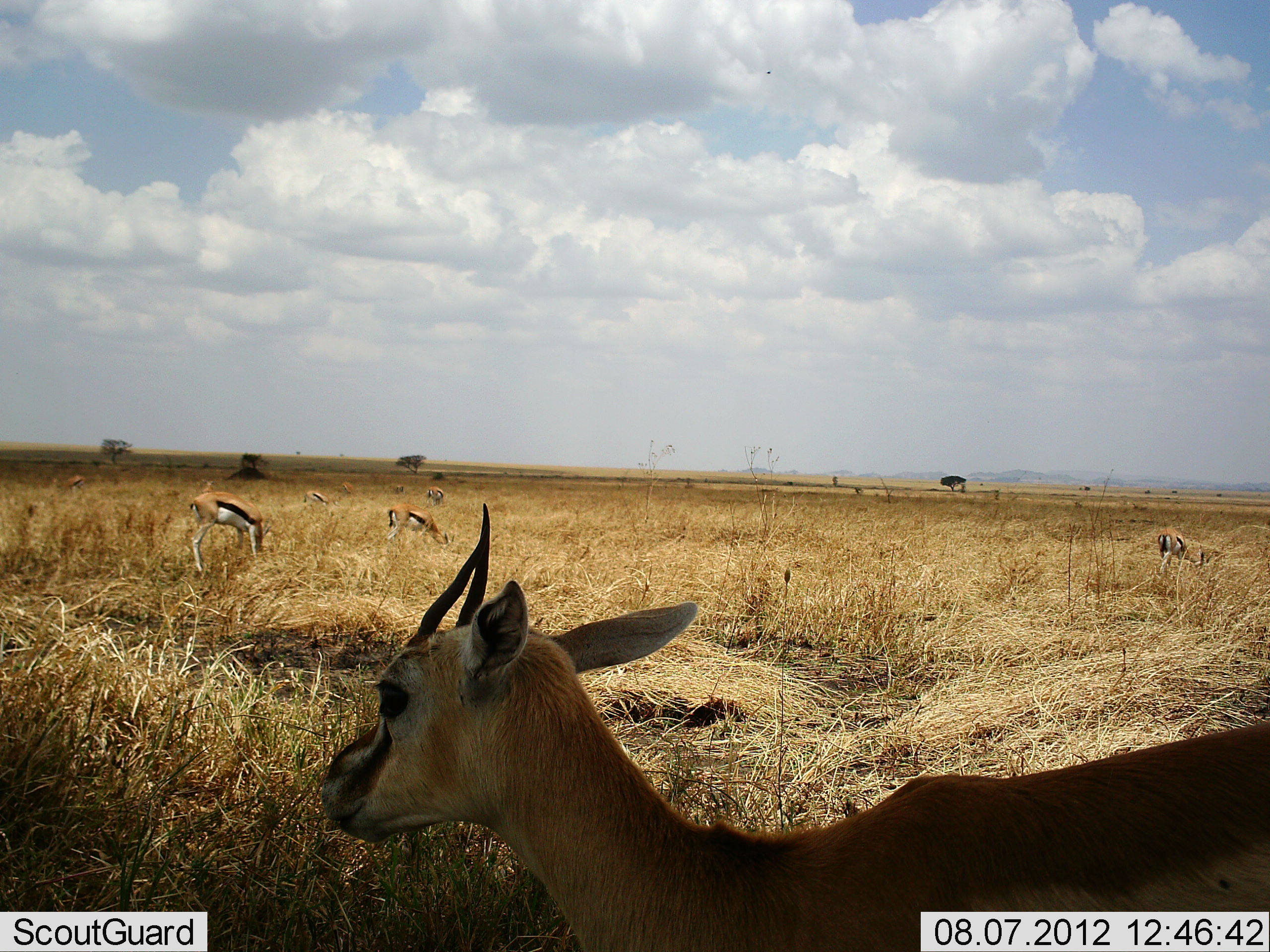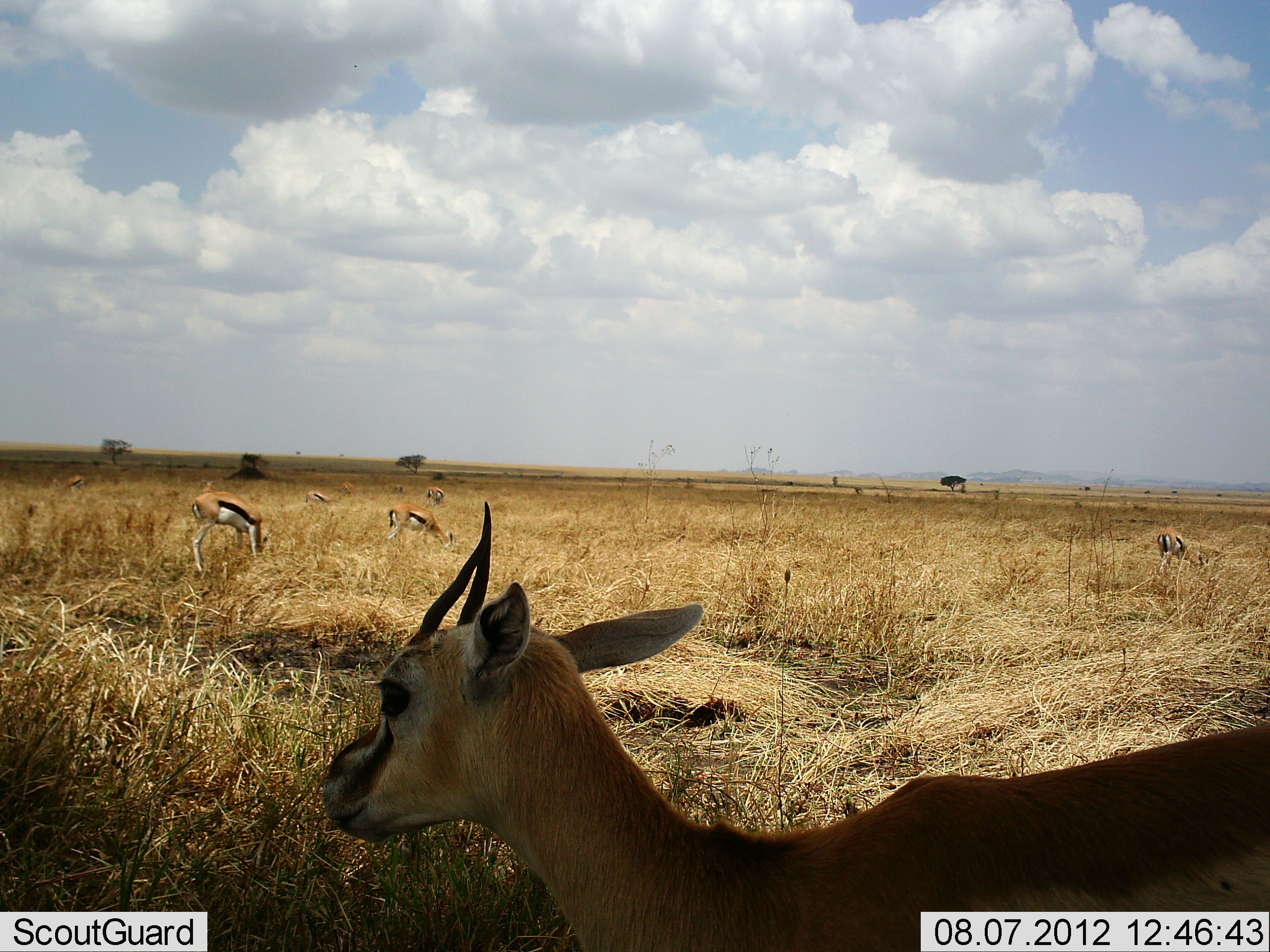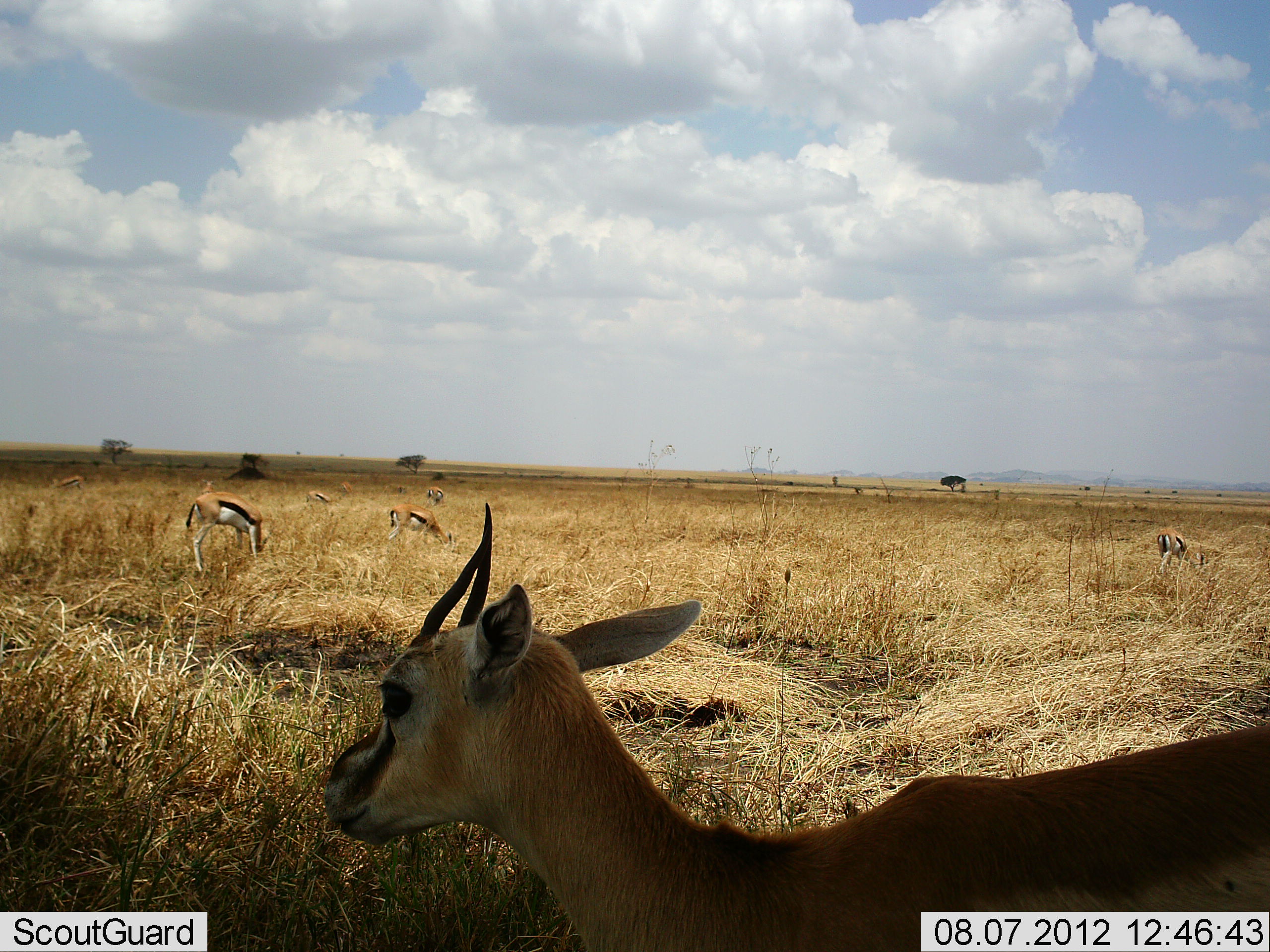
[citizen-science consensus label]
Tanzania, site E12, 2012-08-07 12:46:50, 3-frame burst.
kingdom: Animalia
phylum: Chordata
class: Mammalia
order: Artiodactyla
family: Bovidae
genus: Eudorcas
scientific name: Eudorcas thomsonii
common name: thomson's gazelle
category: gazellethomsons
Gazellethomsons (thomson's gazelle) (Eudorcas thomsonii), count 7. Behavior (volunteer vote fractions): standing 60%, resting 0%, moving 0%, interacting 0%. Young present (vote fraction): 0%. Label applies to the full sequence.